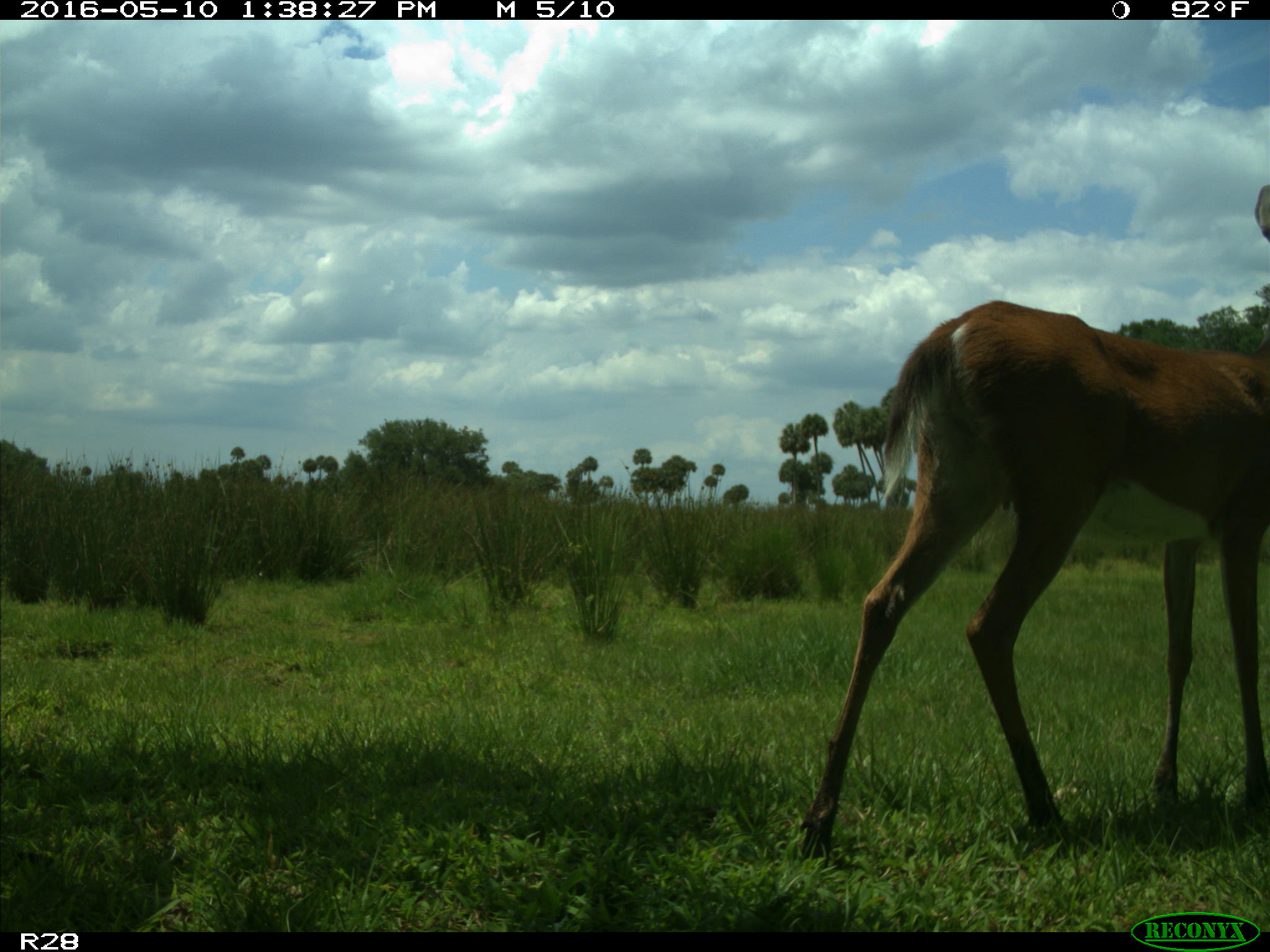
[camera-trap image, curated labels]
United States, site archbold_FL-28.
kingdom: Animalia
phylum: Chordata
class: Mammalia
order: Artiodactyla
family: Cervidae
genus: Odocoileus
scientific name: Odocoileus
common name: deer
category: unidentified deer